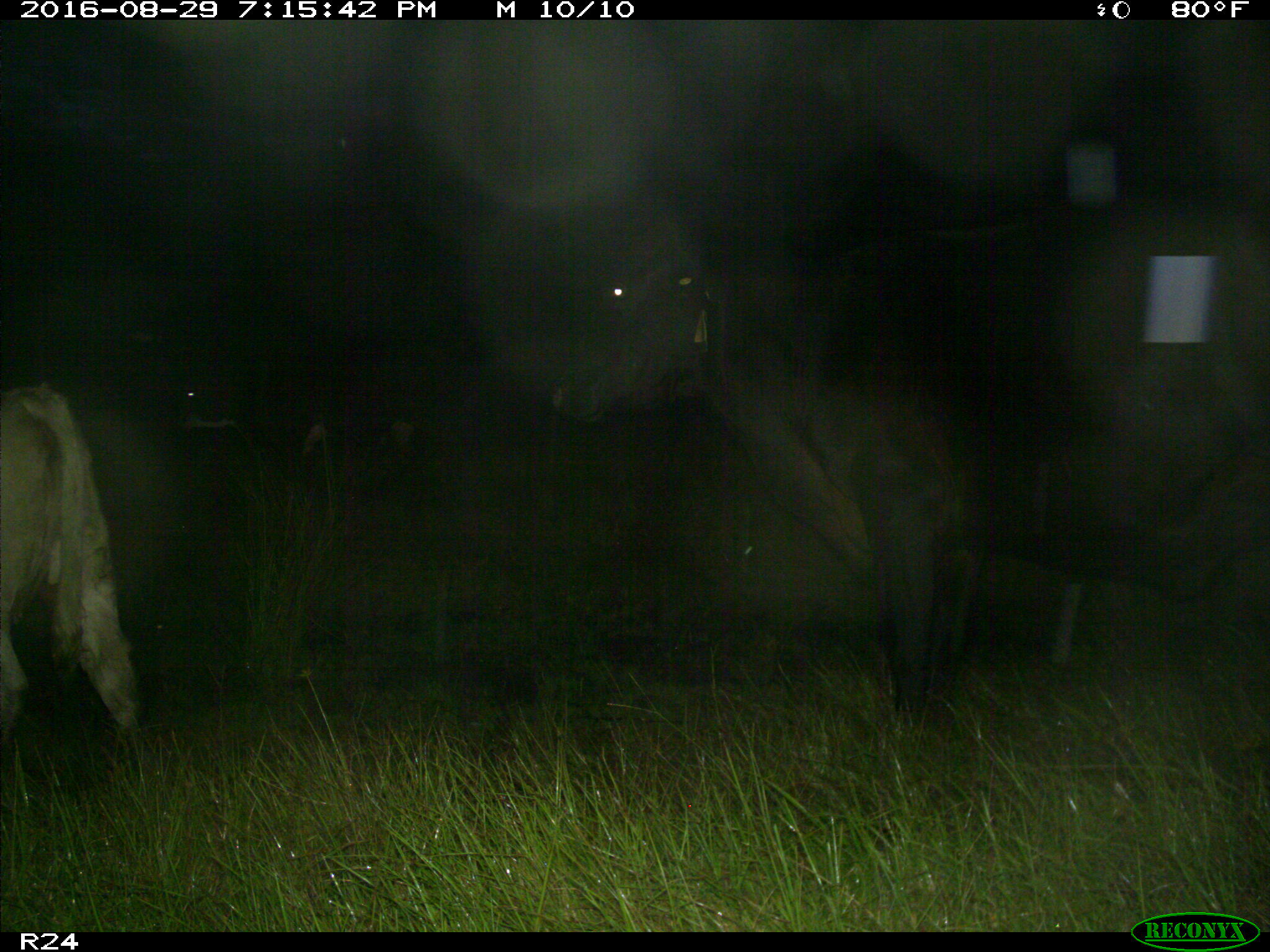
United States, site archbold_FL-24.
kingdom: Animalia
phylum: Chordata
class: Mammalia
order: Artiodactyla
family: Bovidae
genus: Bos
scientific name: Bos taurus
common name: domestic cow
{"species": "Bos taurus (domestic cow)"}